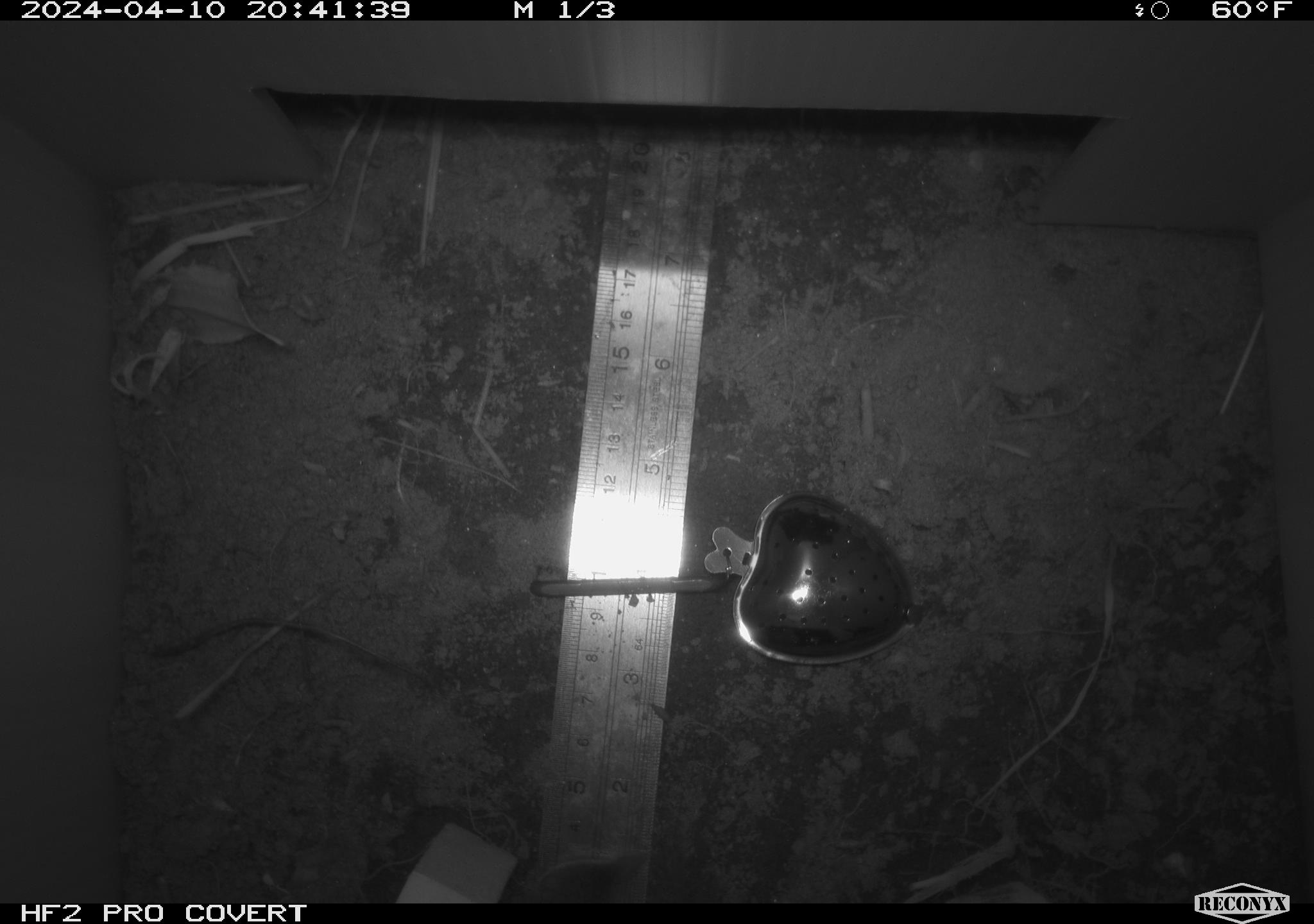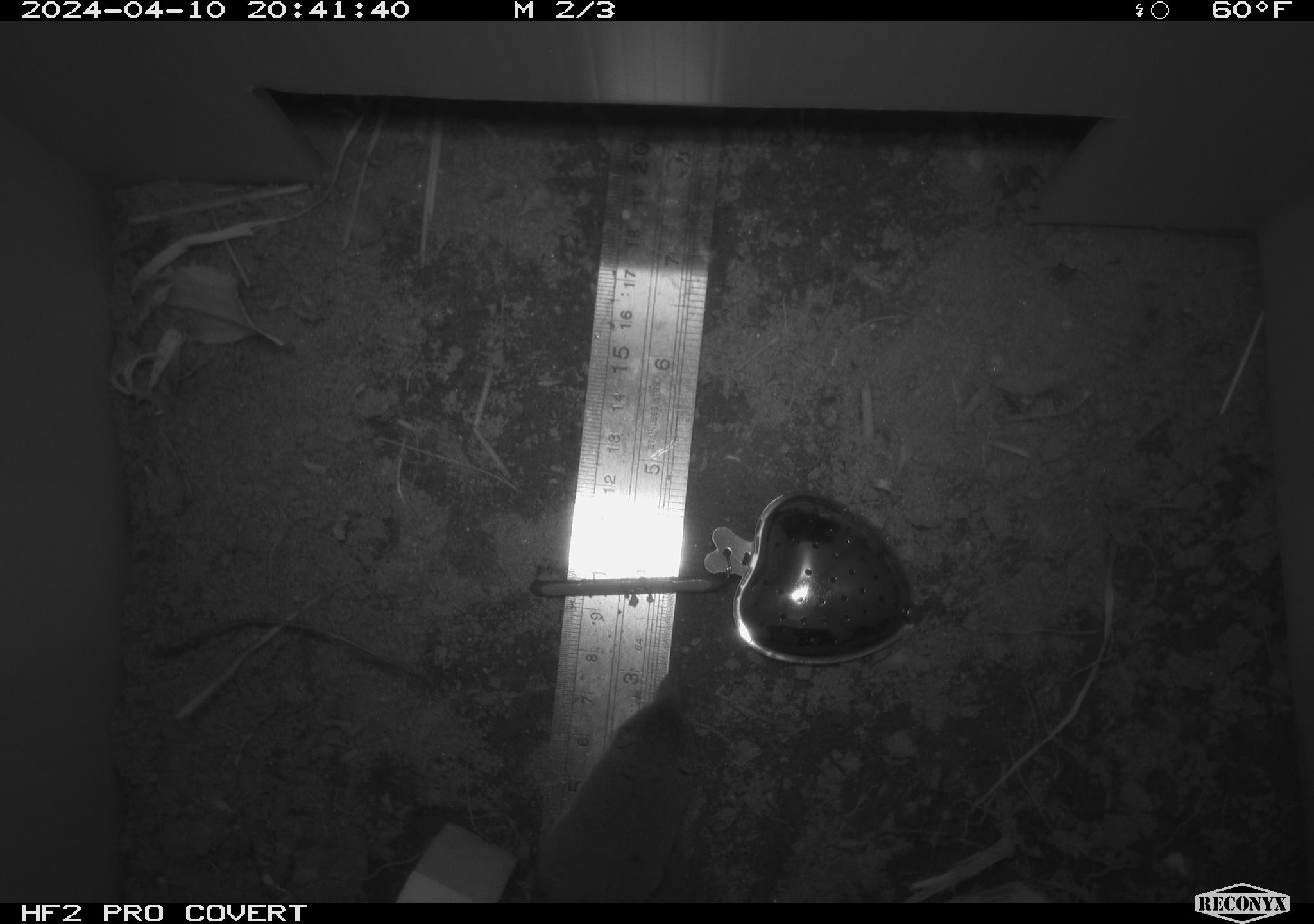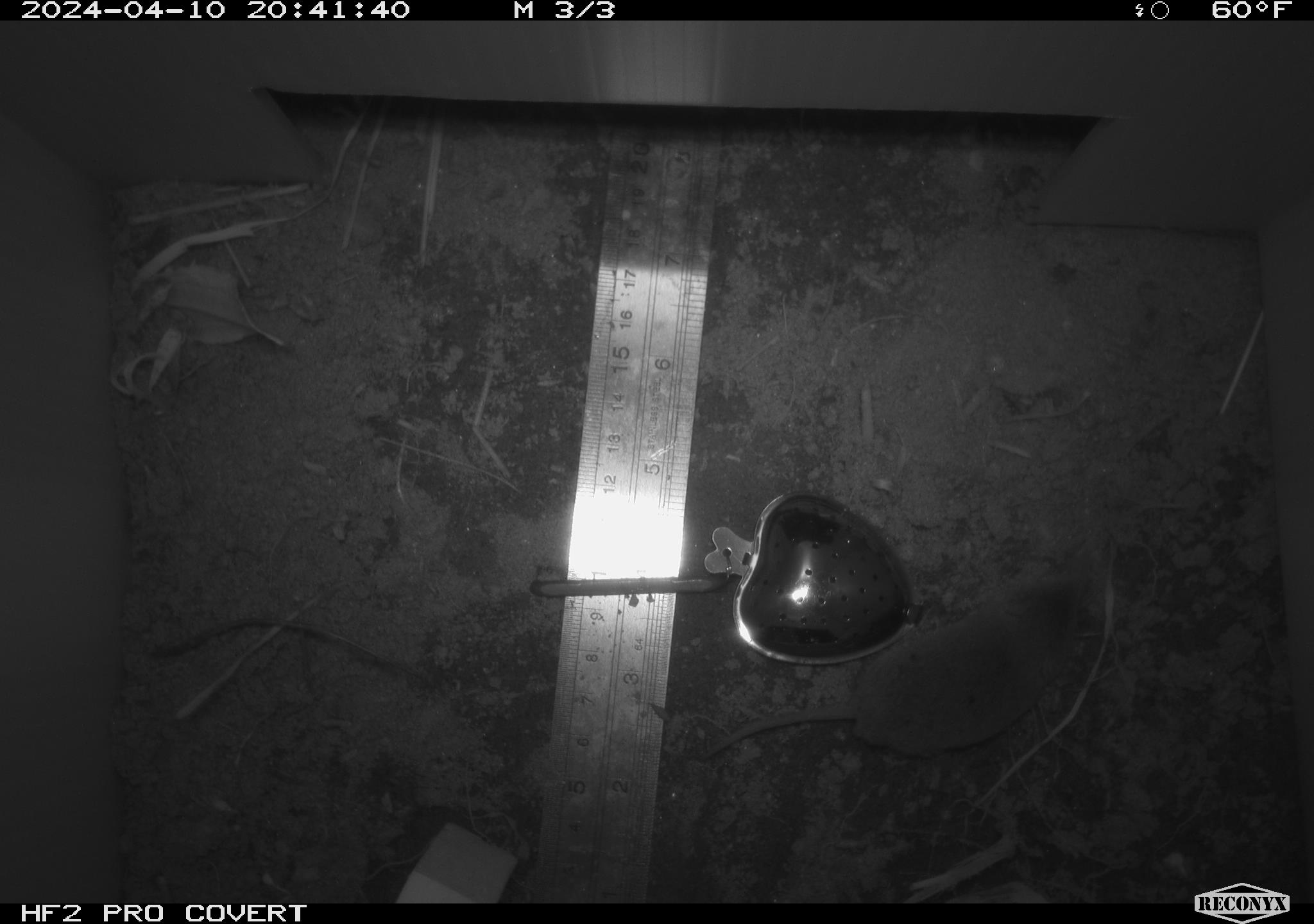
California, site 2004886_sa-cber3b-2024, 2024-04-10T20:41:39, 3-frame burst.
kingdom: Animalia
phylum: Chordata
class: Mammalia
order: Rodentia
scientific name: Rodentia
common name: mouse species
Mouse species (Rodentia).